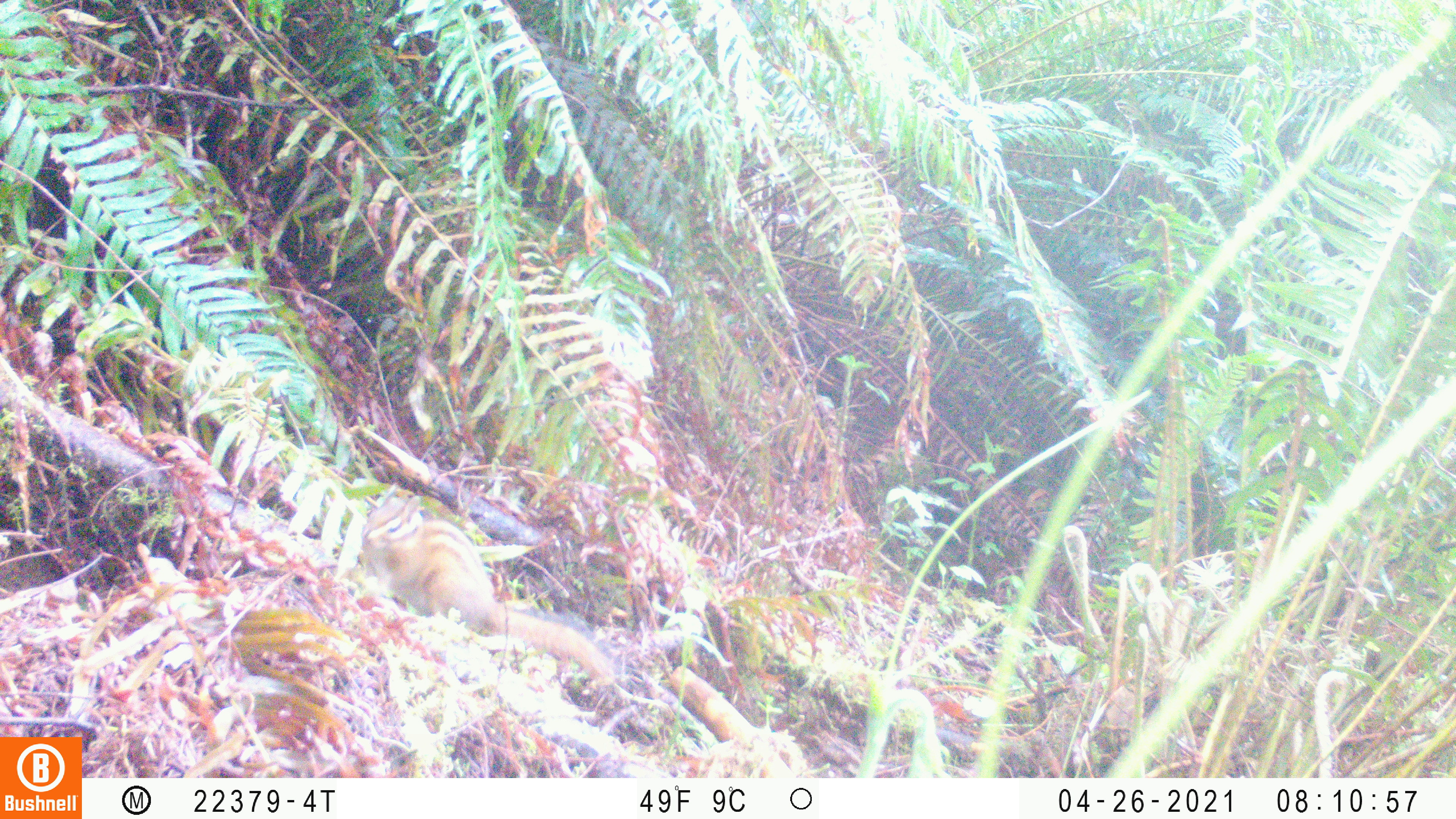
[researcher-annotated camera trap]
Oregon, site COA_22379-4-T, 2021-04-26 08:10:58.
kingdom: Animalia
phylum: Chordata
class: Mammalia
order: Rodentia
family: Sciuridae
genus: Neotamias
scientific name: Neotamias townsendii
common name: townsend's chipmunk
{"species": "townsend's chipmunk (Neotamias townsendii)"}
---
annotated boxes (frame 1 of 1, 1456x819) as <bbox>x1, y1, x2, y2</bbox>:
townsend's chipmunk: <bbox>341, 464, 628, 715</bbox>